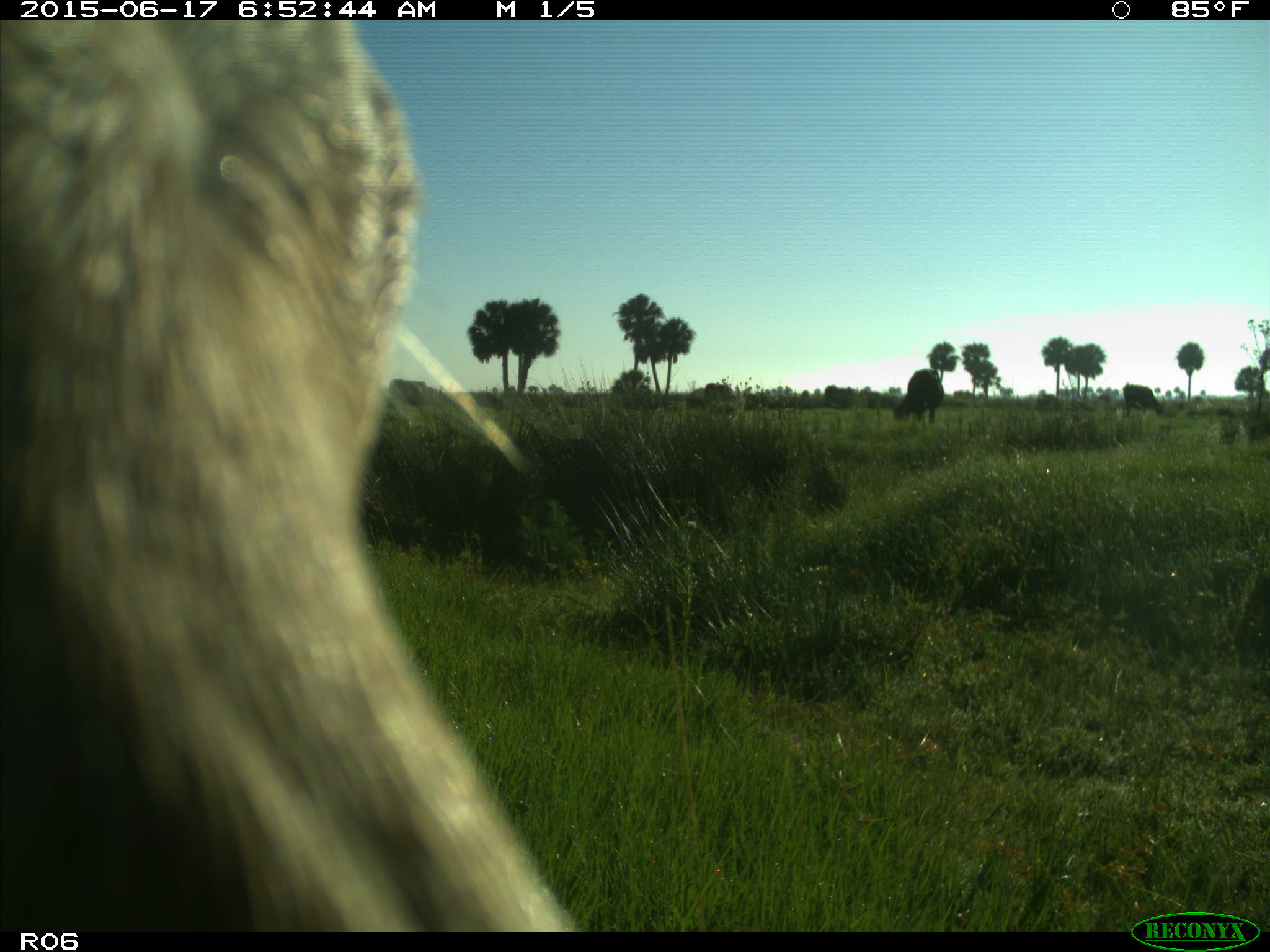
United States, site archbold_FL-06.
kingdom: Animalia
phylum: Chordata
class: Mammalia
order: Artiodactyla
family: Bovidae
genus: Bos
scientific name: Bos taurus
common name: domestic cow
Bos taurus (domestic cow).